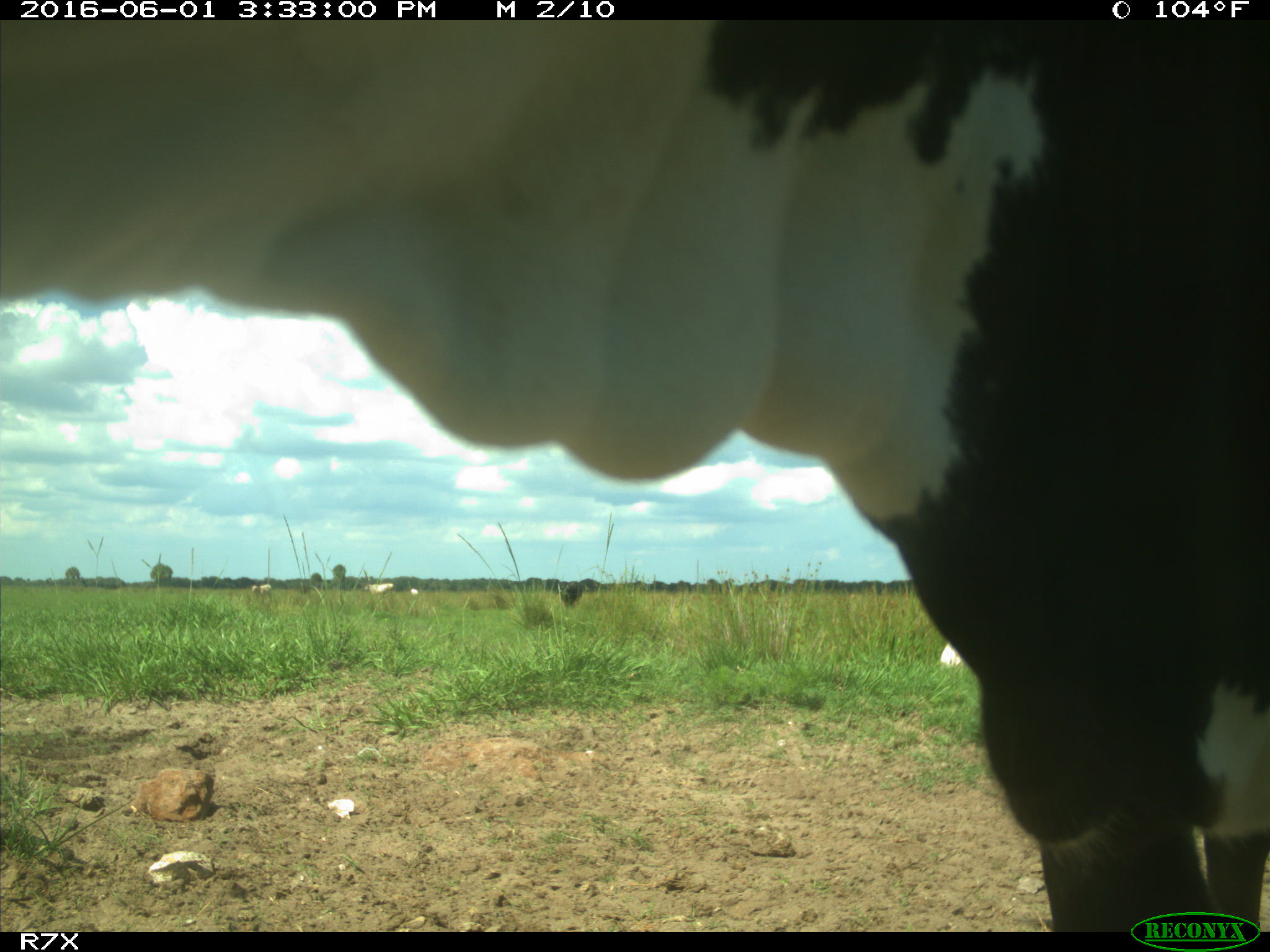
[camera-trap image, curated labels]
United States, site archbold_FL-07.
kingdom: Animalia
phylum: Chordata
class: Mammalia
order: Artiodactyla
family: Bovidae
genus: Bos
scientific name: Bos taurus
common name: domestic cow